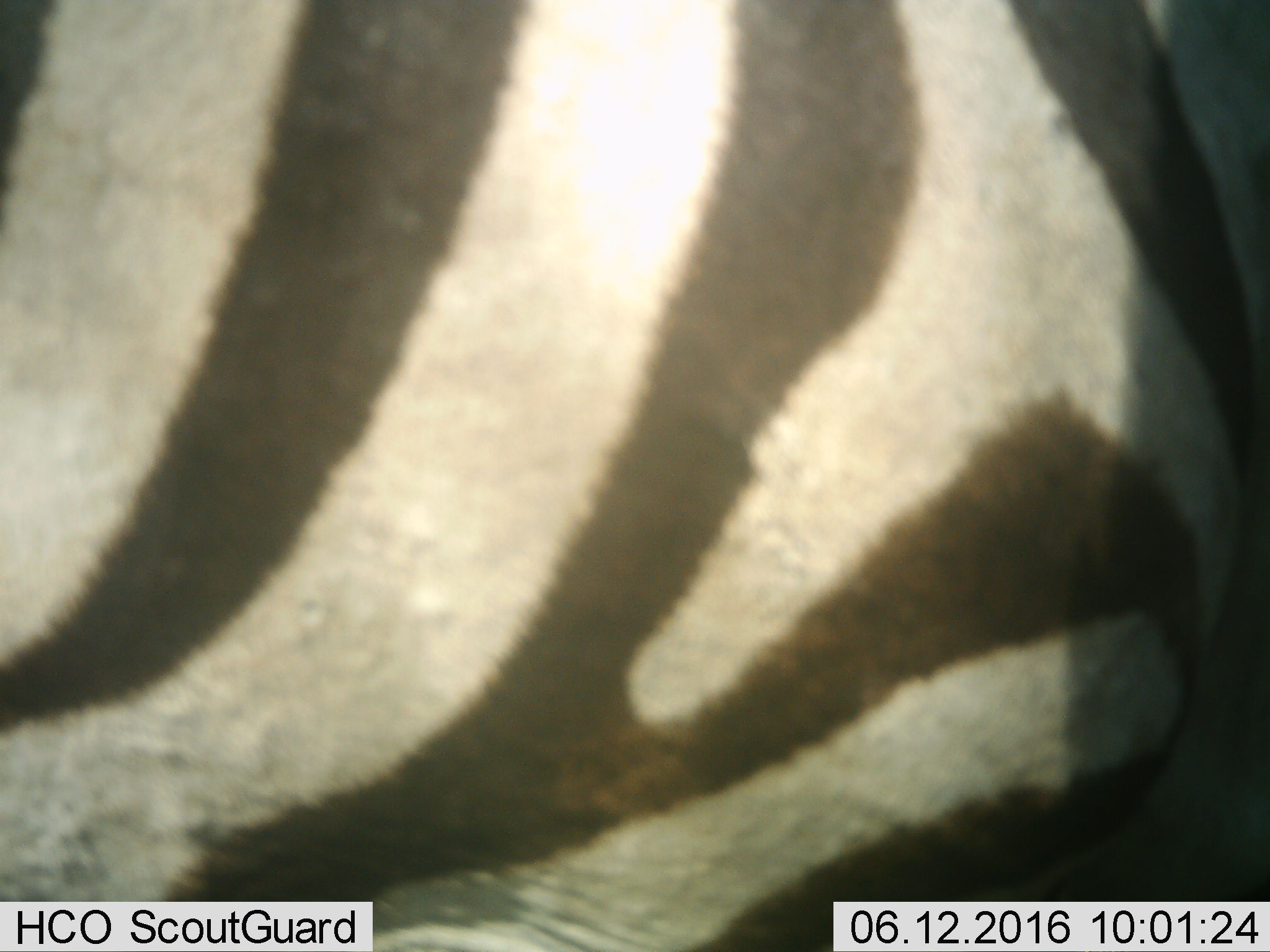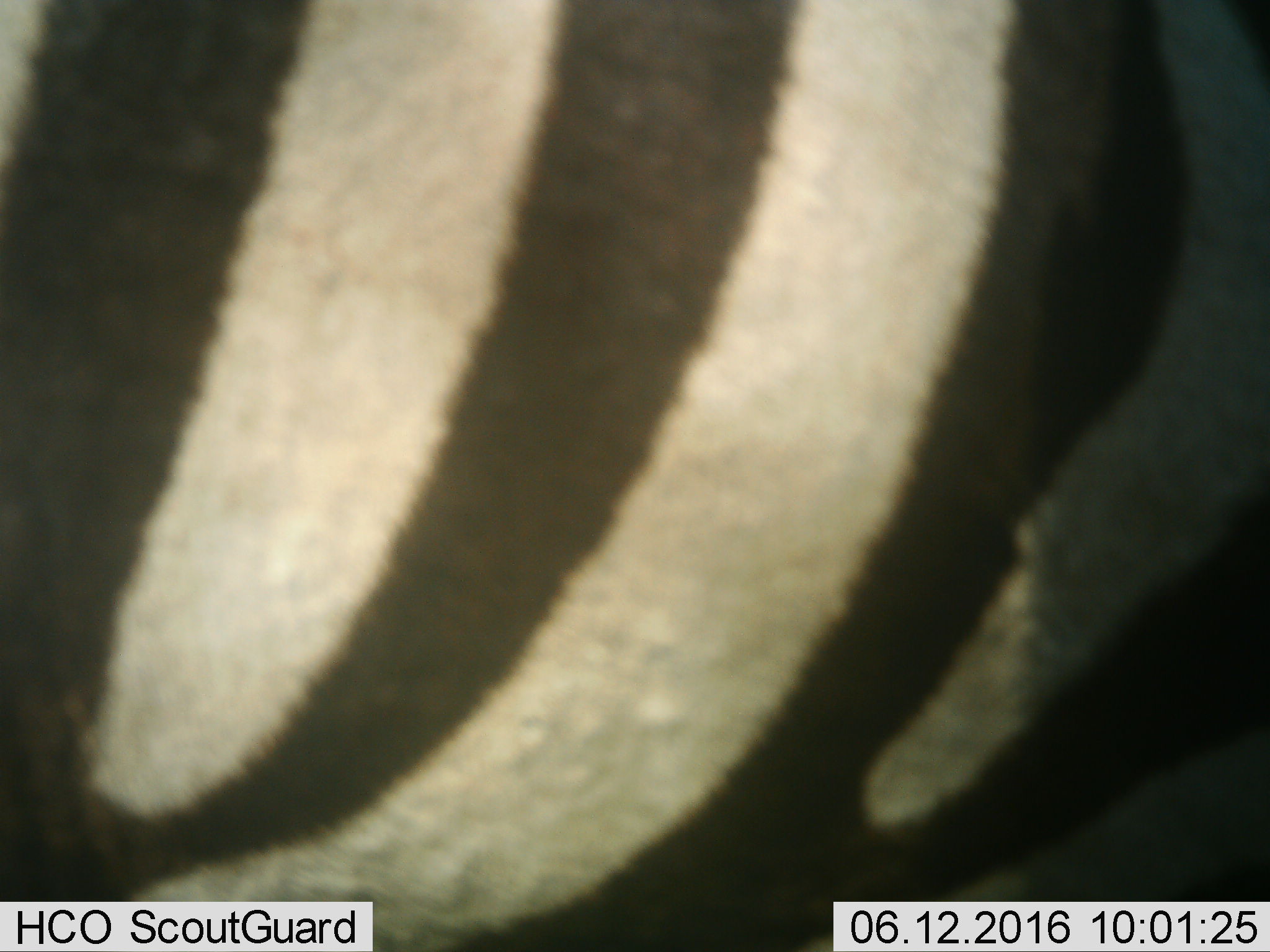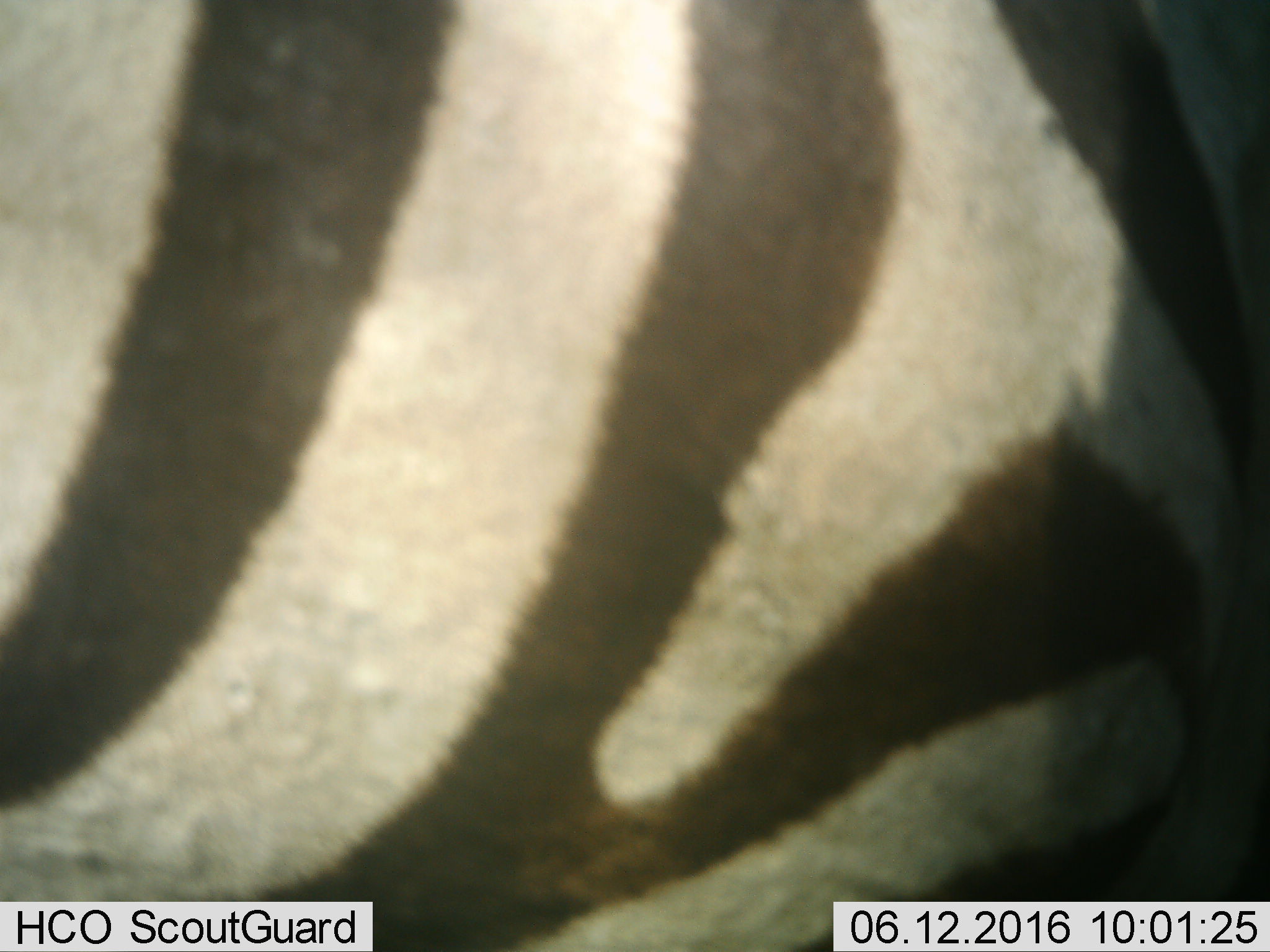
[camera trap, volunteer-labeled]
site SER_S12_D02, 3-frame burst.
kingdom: Animalia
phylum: Chordata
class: Mammalia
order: Perissodactyla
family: Equidae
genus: Equus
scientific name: Equus quagga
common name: plains zebra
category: zebraplains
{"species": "zebraplains (plains zebra) (Equus quagga)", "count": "1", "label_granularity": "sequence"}